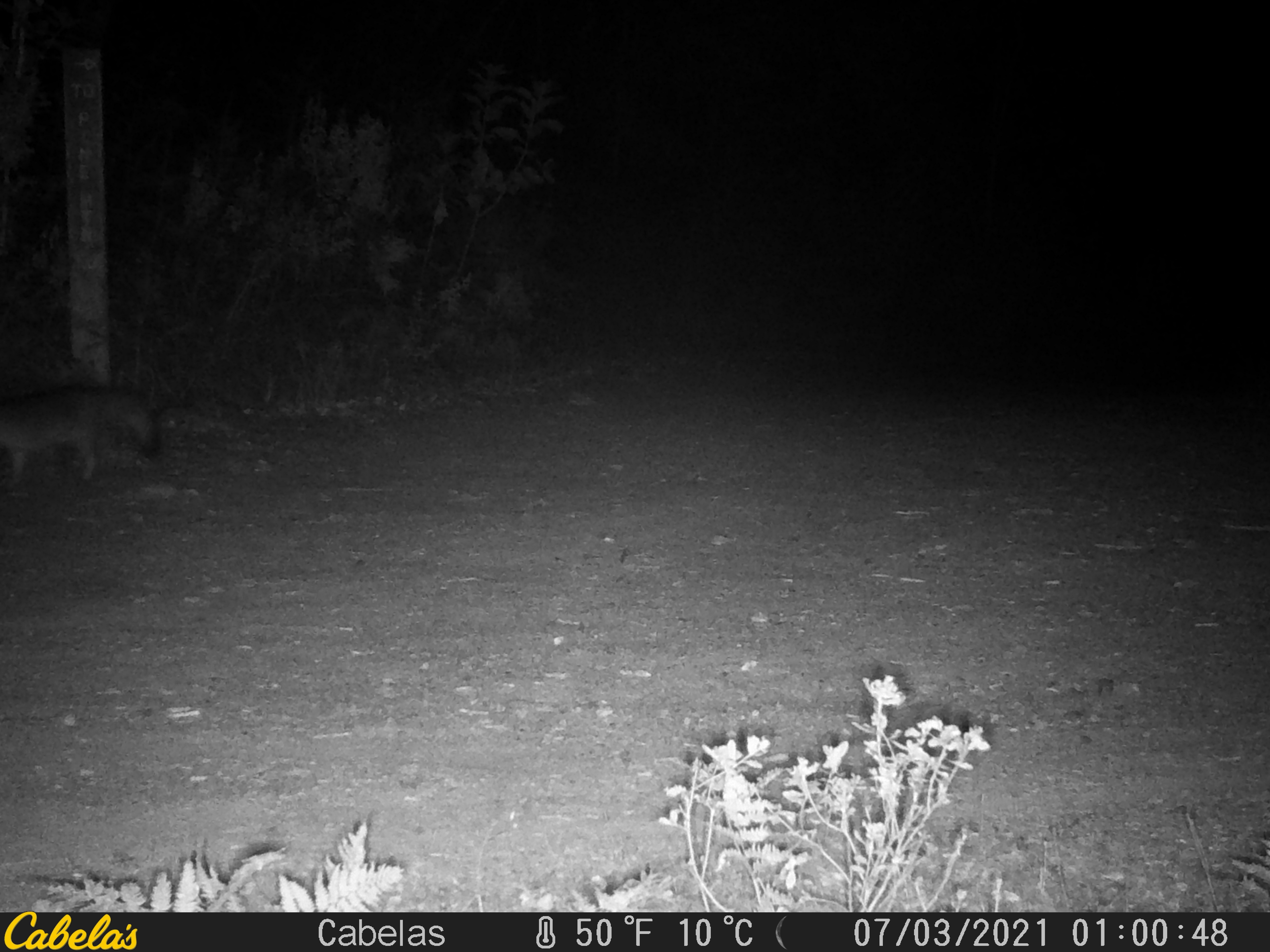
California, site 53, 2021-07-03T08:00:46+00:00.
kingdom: Animalia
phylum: Chordata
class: Mammalia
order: Carnivora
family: Canidae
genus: Urocyon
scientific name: Urocyon cinereoargenteus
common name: gray fox